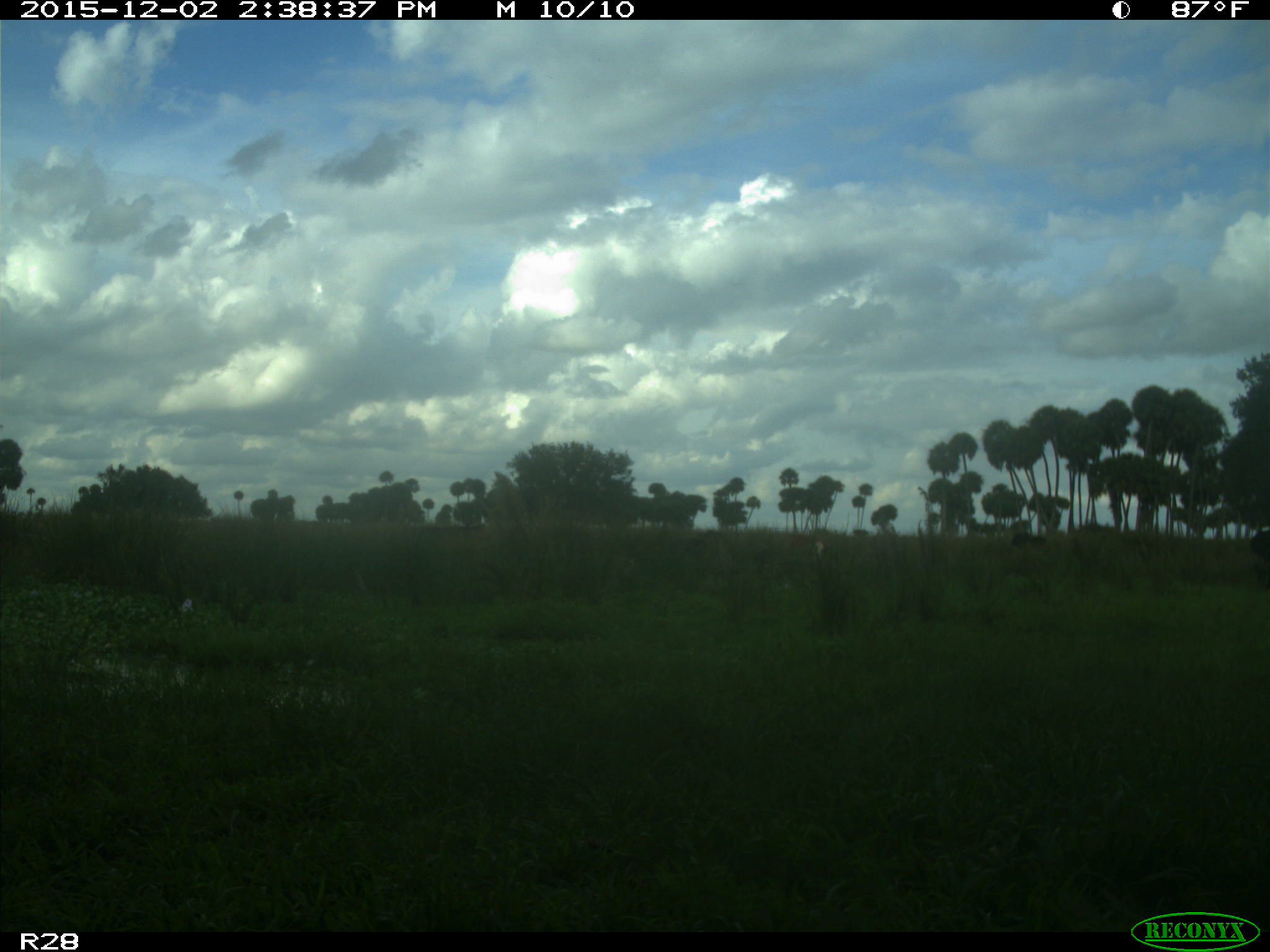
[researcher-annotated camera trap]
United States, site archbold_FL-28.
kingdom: Animalia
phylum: Chordata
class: Mammalia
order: Artiodactyla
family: Bovidae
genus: Bos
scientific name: Bos taurus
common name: domestic cow